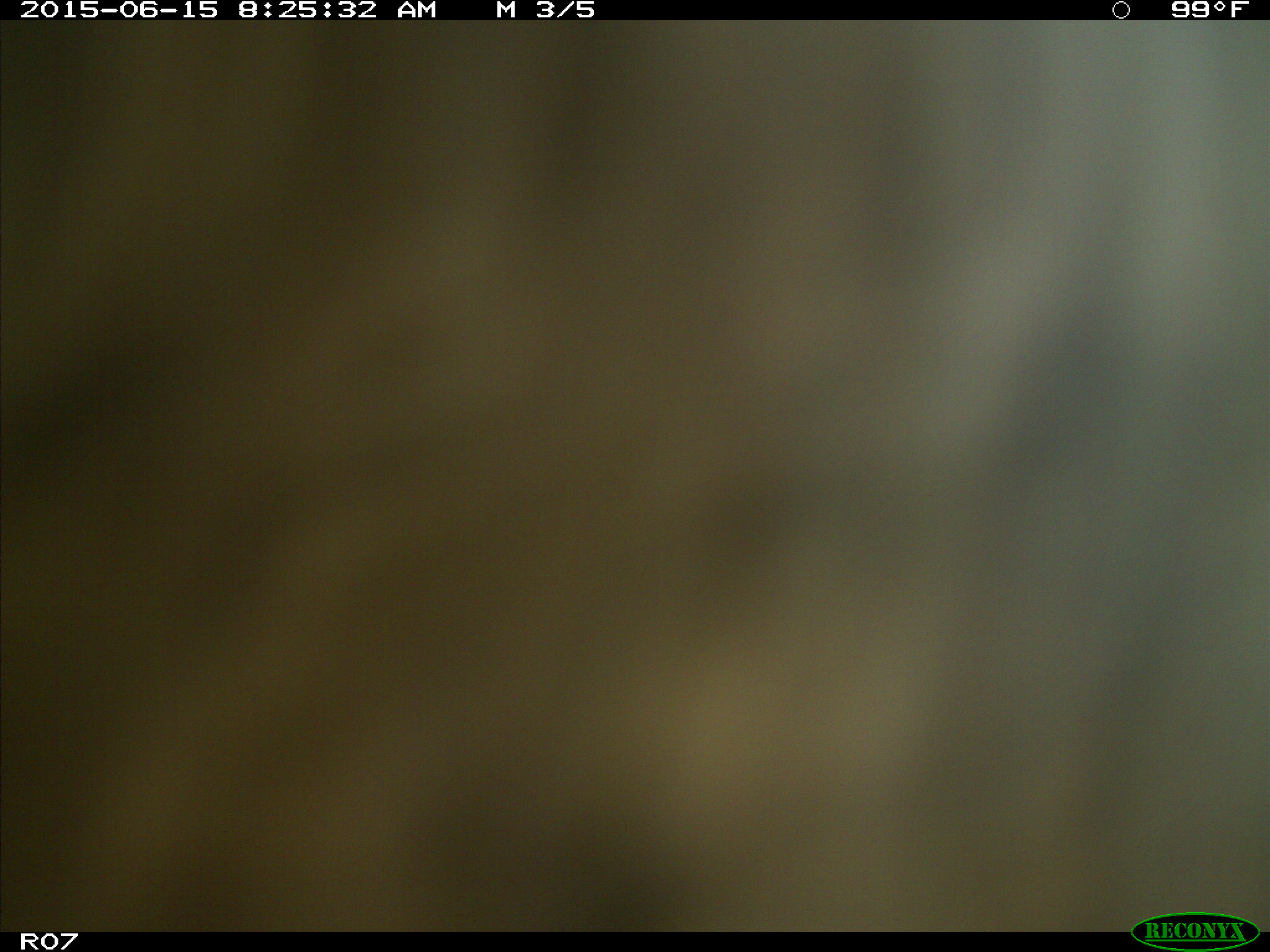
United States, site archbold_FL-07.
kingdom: Animalia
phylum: Chordata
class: Mammalia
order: Artiodactyla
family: Bovidae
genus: Bos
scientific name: Bos taurus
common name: domestic cow